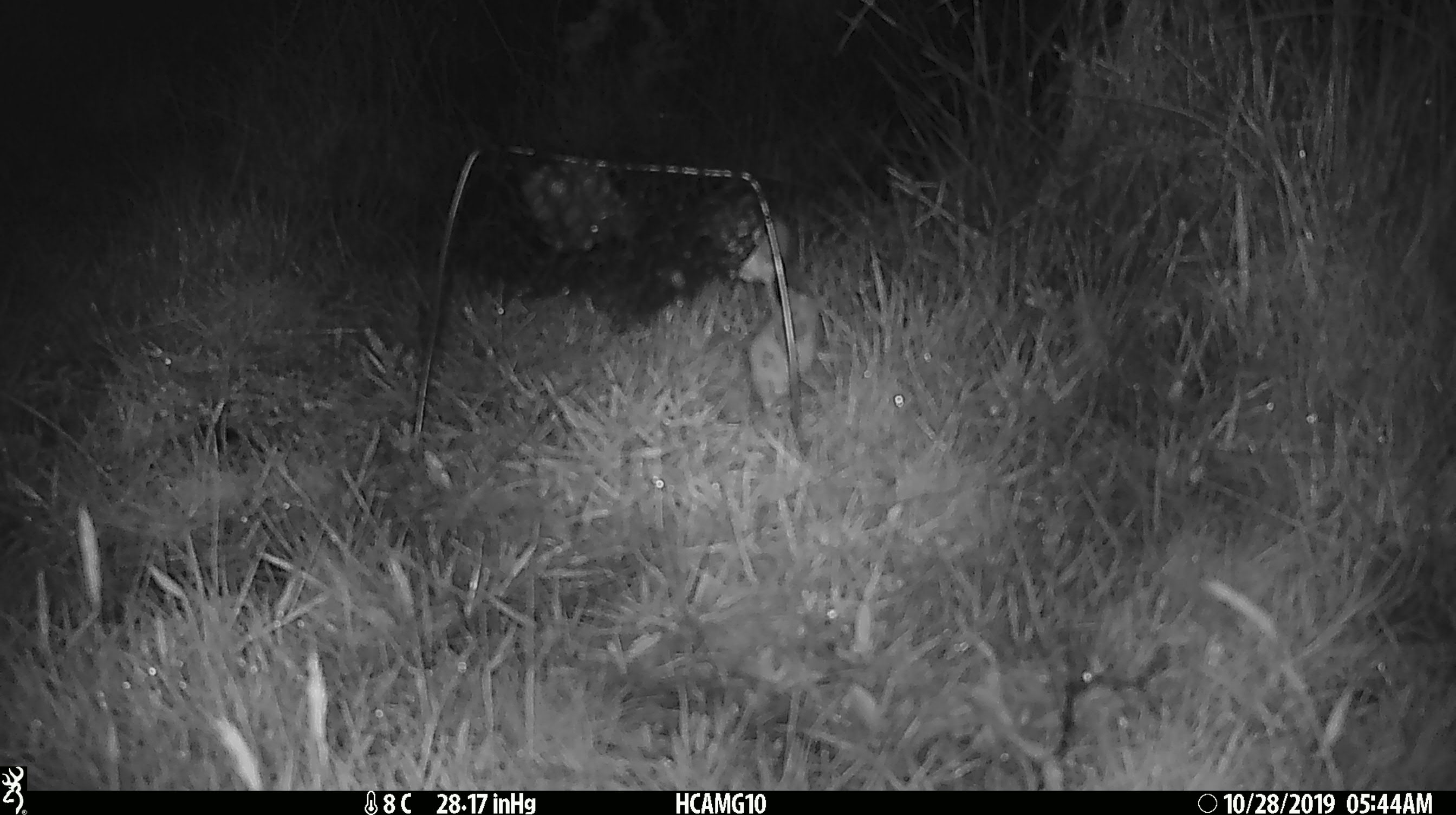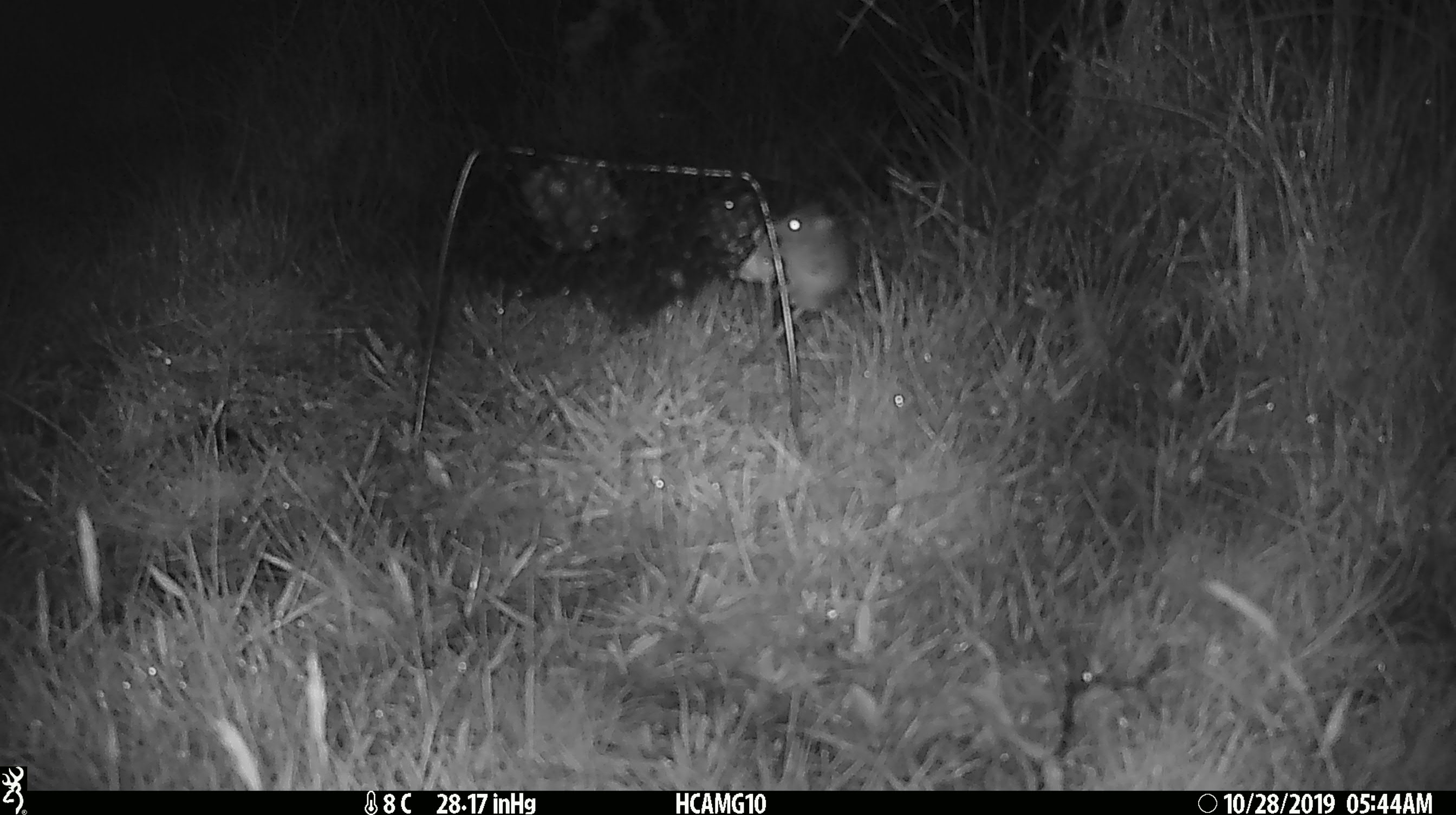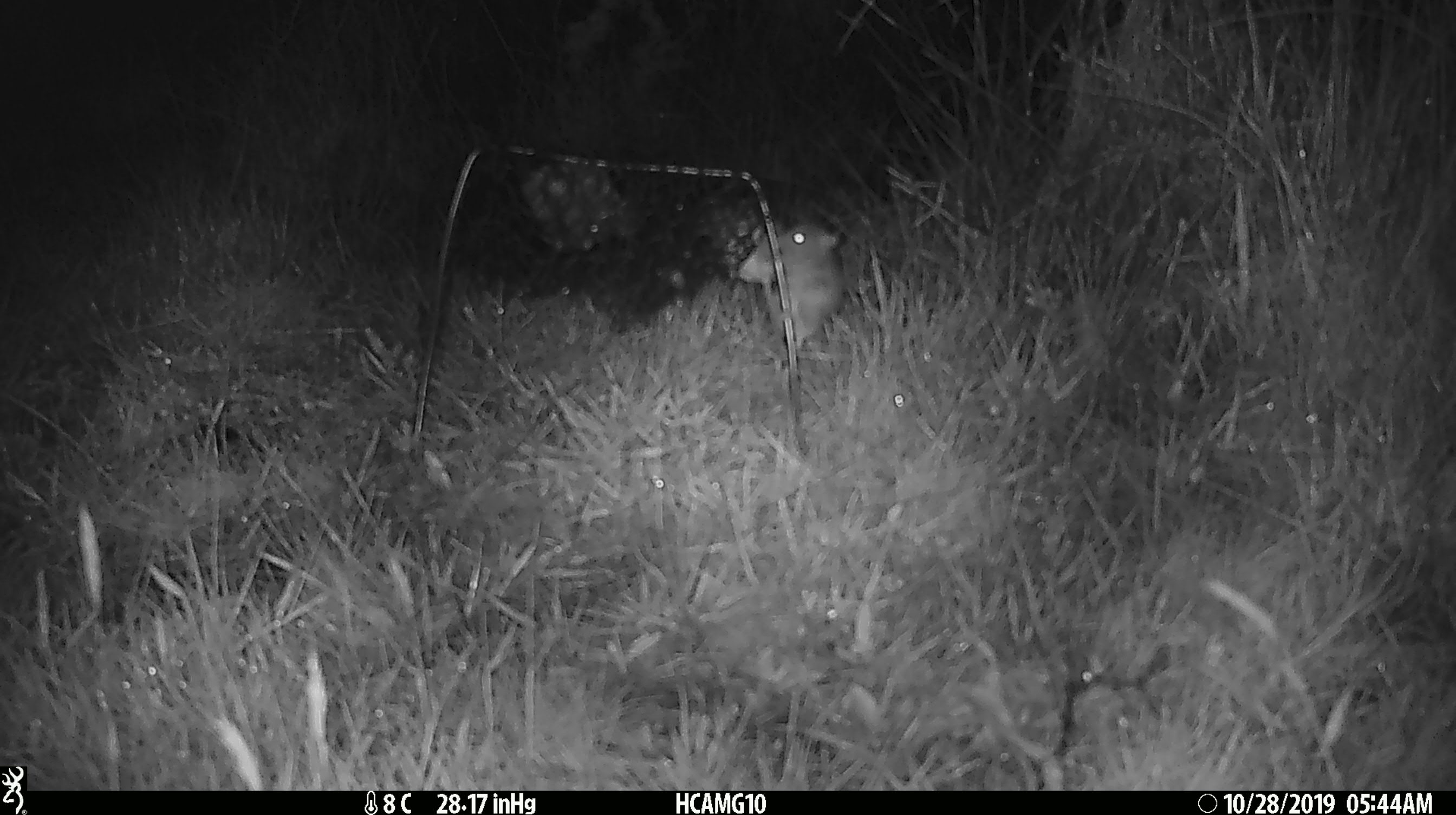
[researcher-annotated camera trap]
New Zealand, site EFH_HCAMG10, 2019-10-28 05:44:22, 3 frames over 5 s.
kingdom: Animalia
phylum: Chordata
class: Mammalia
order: Rodentia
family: Muridae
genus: Mus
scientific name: Mus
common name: mouse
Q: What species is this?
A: Mouse (Mus).